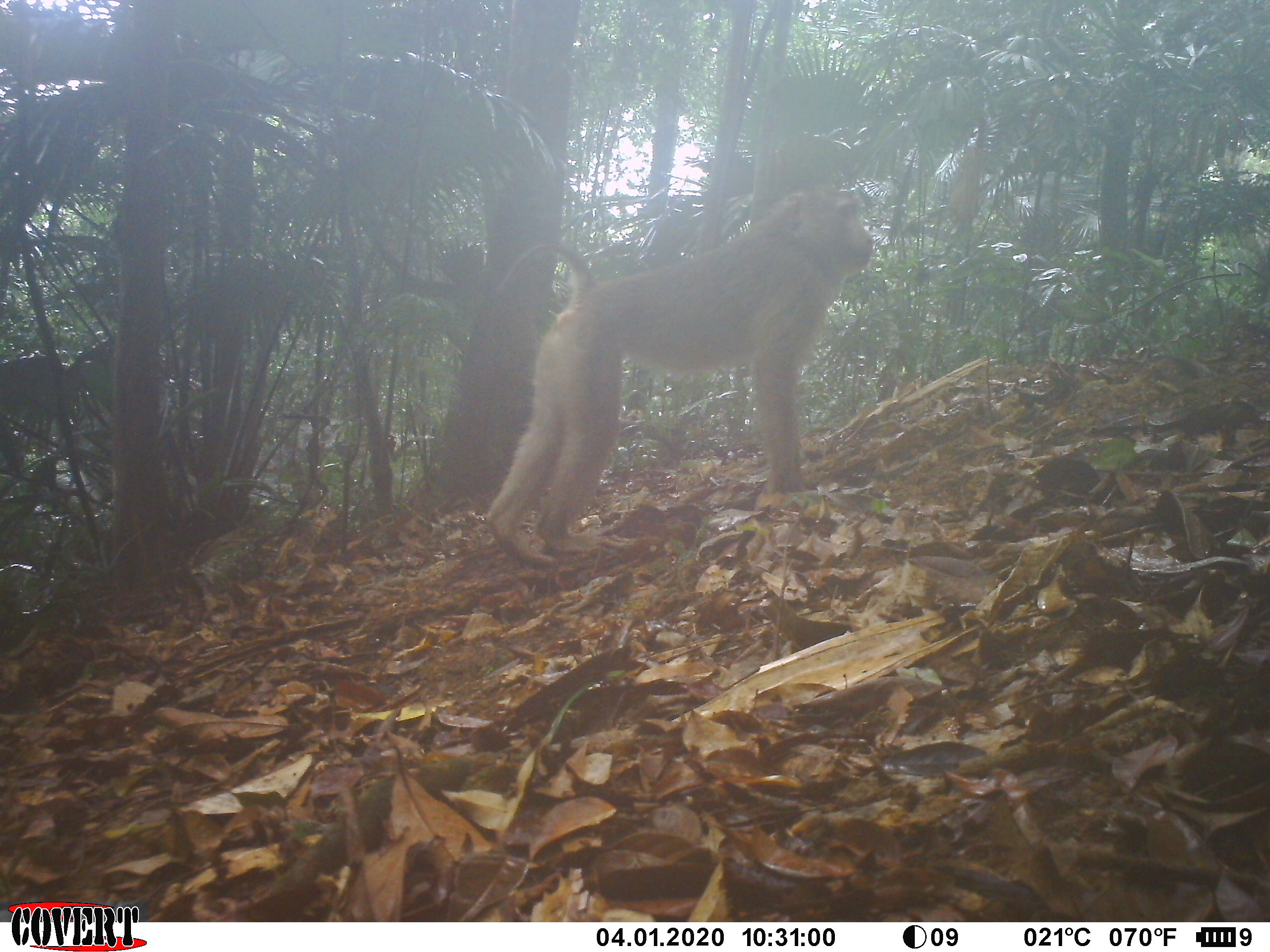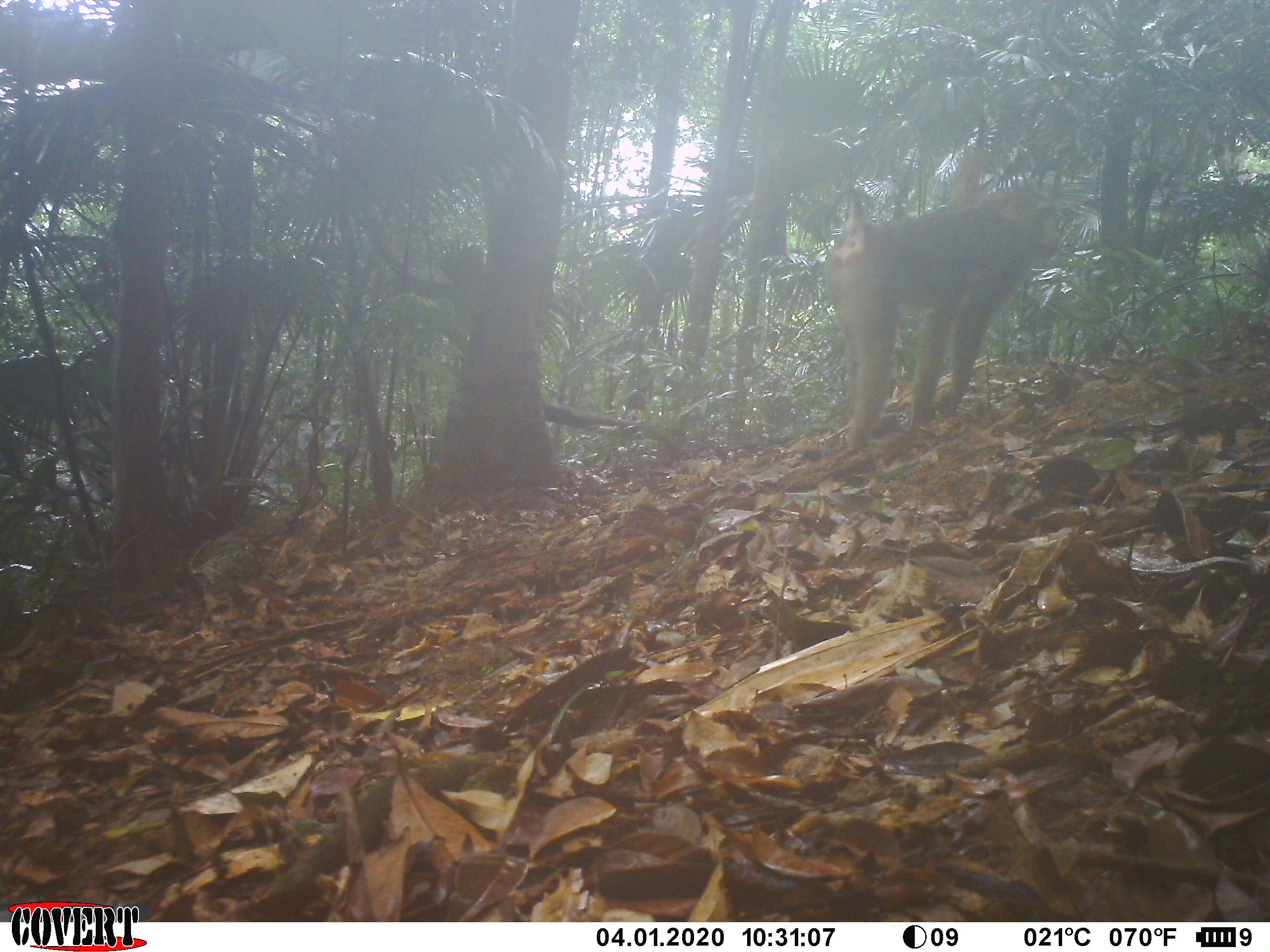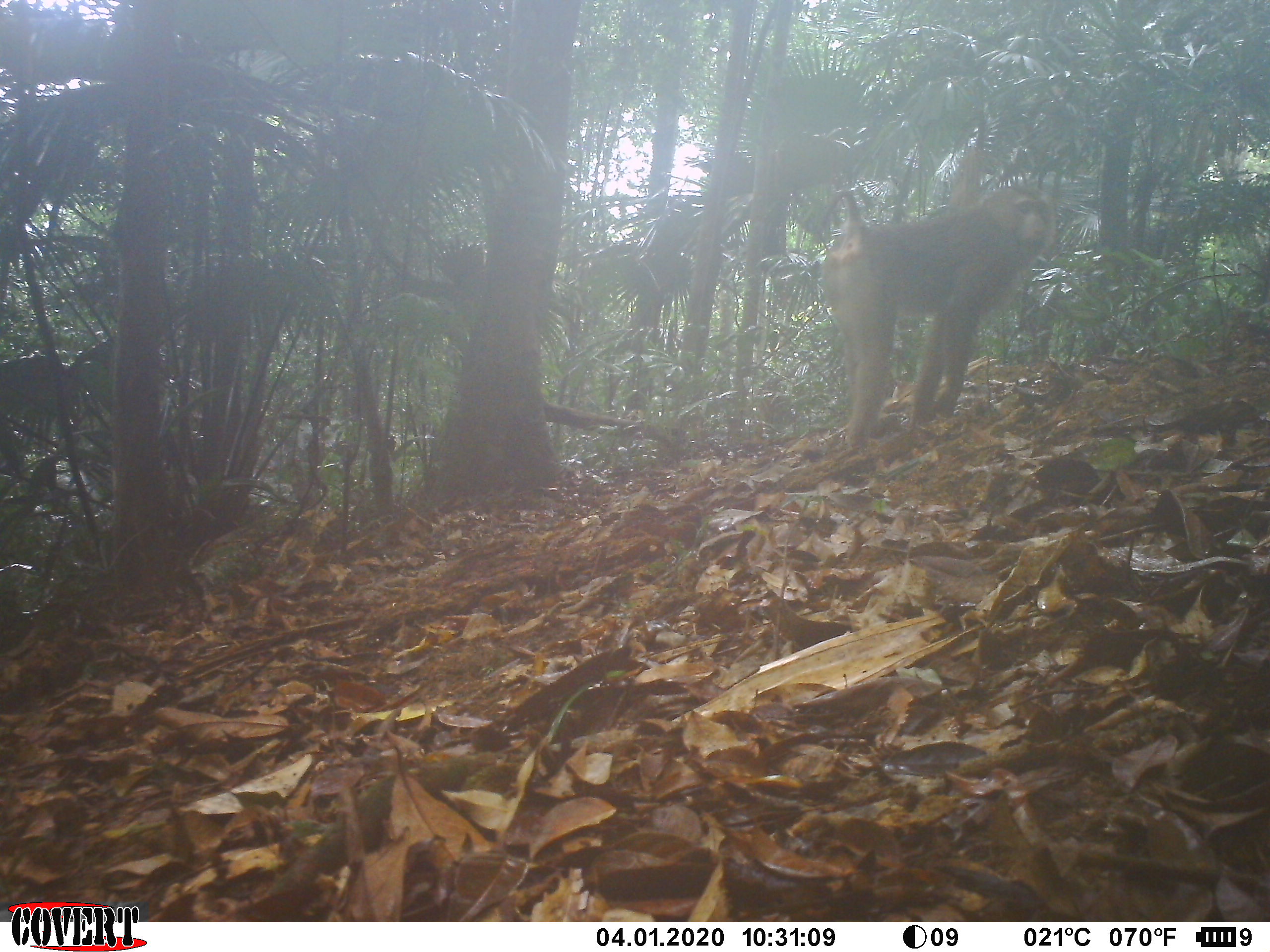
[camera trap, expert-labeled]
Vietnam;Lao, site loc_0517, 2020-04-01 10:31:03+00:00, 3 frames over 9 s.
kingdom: Animalia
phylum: Chordata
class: Mammalia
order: Primates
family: Cercopithecidae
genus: Macaca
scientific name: Macaca nemestrina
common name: pig-tailed macaque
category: pig tailed macaque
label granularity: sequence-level